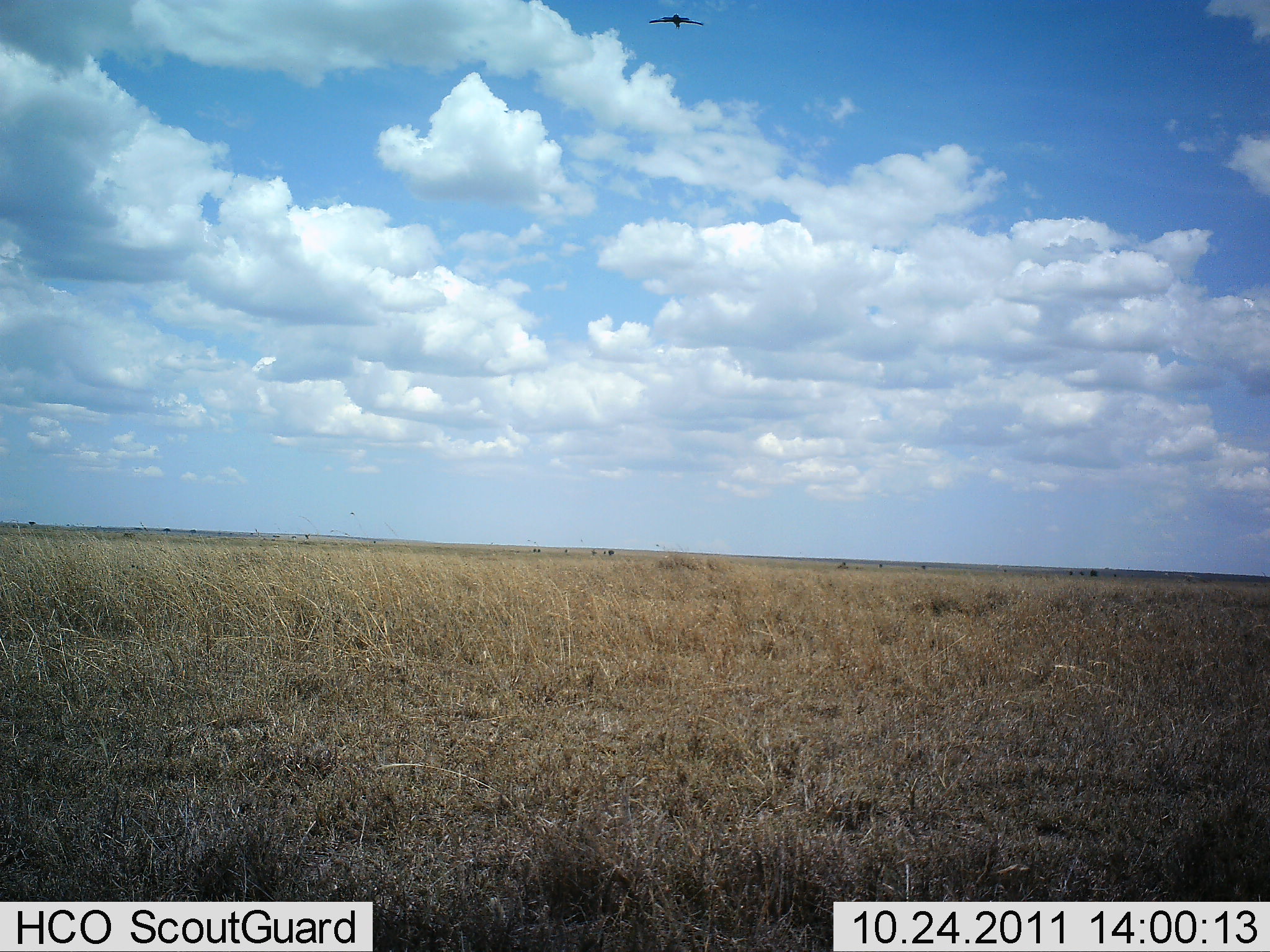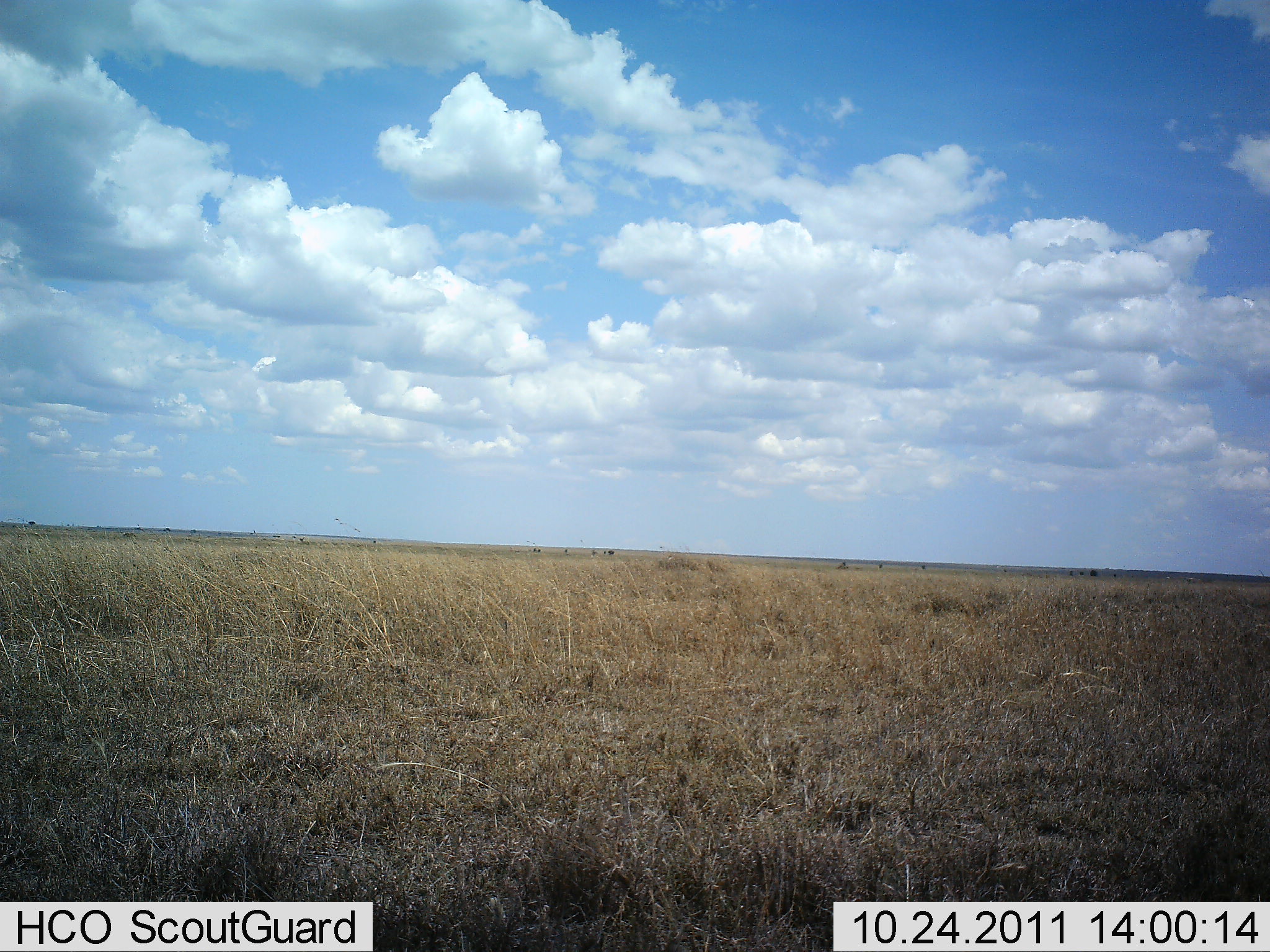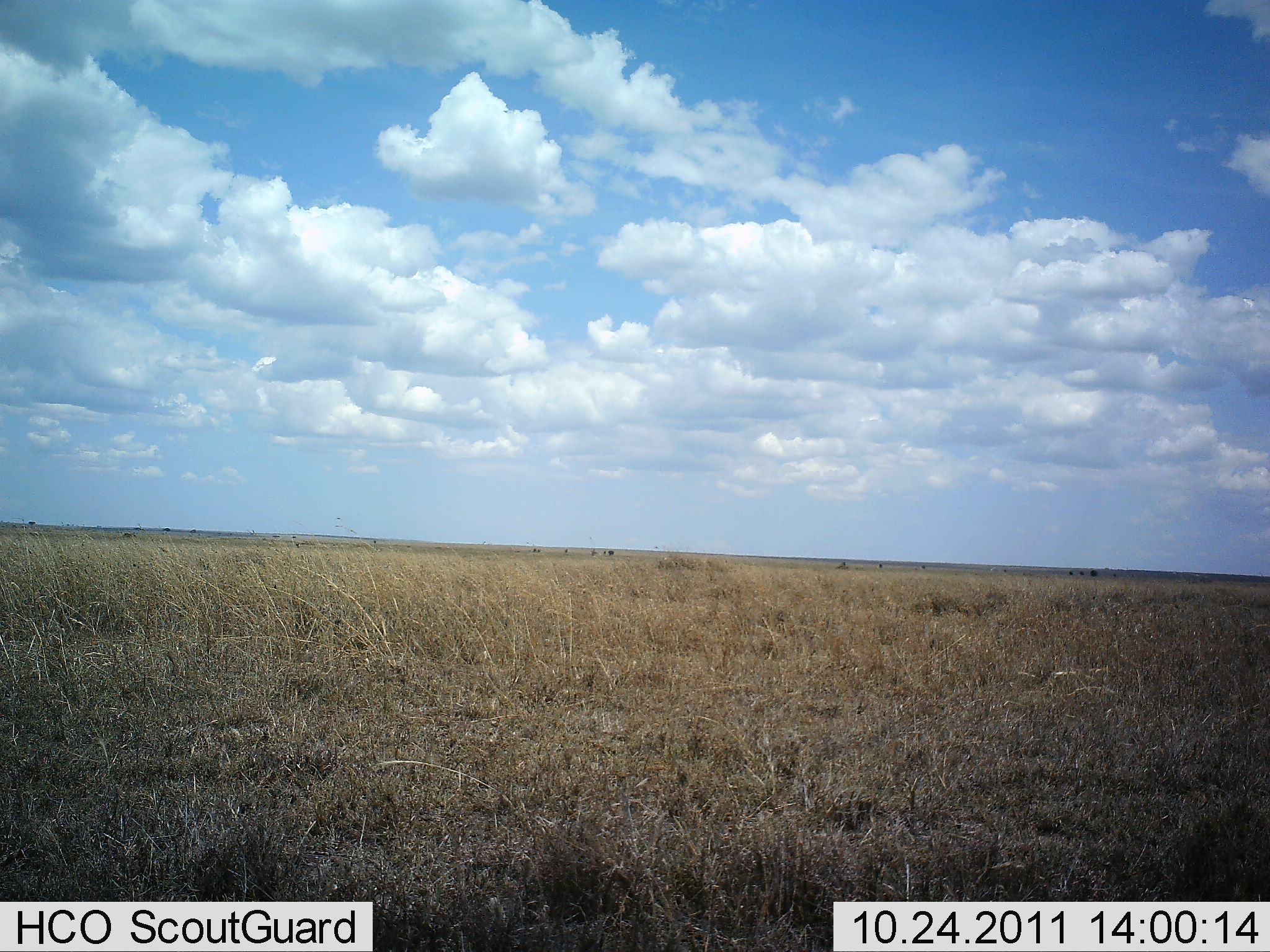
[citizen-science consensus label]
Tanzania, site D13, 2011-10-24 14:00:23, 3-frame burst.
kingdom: Animalia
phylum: Chordata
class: Aves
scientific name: Aves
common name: bird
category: otherbird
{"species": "otherbird (bird) (Aves)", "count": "1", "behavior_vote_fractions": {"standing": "0%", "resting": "0%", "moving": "100%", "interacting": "0%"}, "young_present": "0%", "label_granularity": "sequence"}